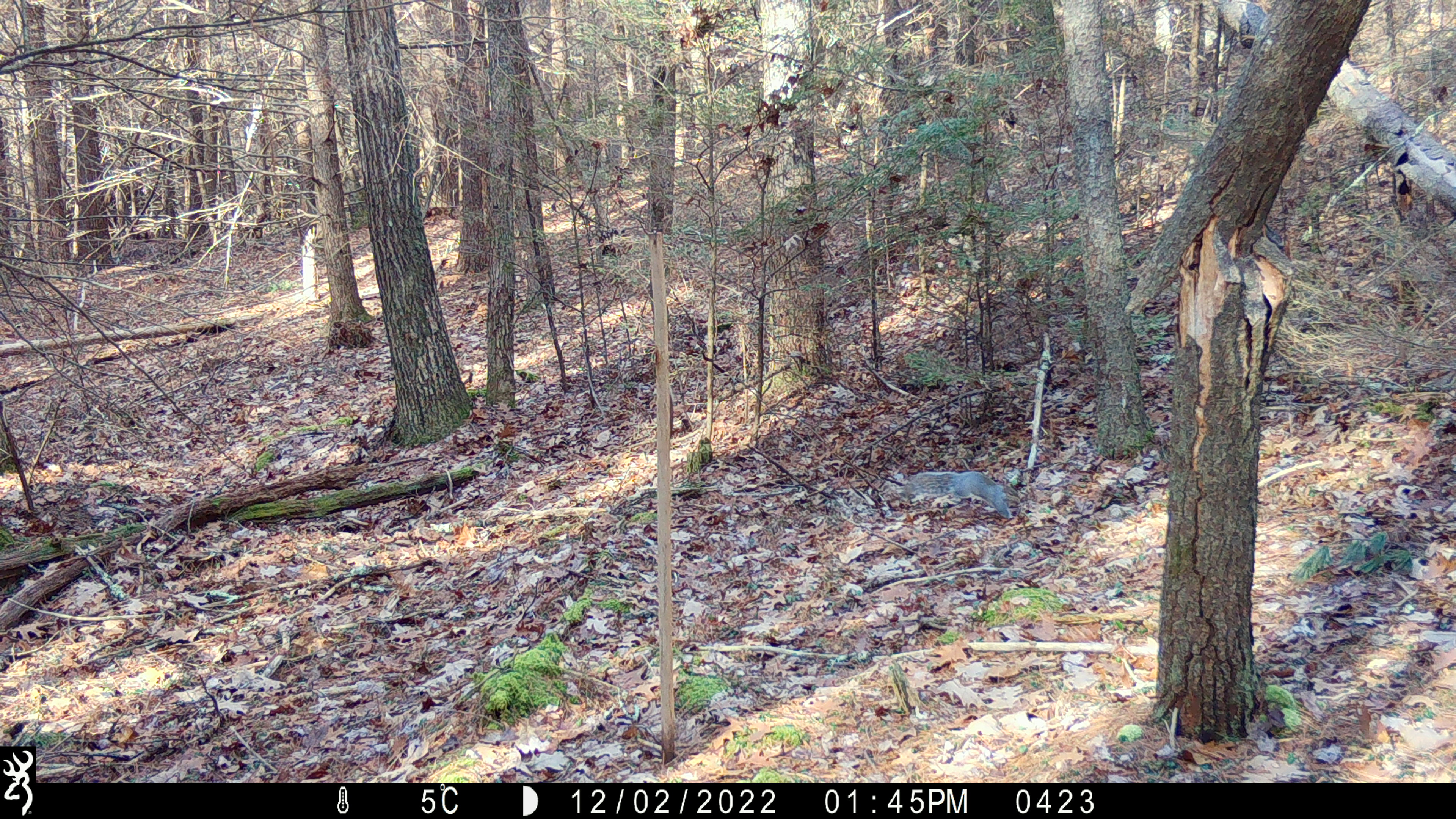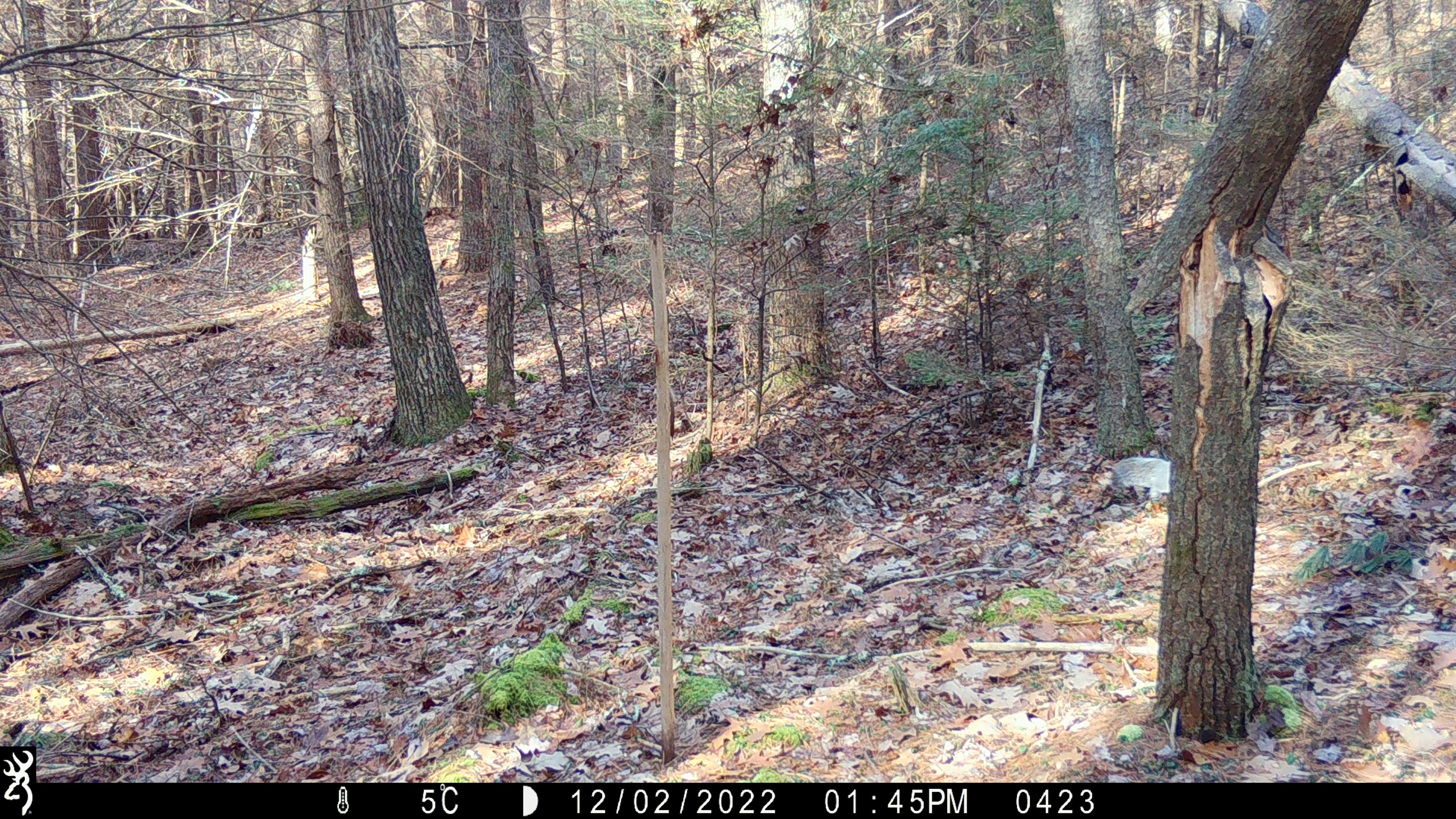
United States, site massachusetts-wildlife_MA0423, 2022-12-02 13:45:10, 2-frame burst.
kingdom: Animalia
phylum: Chordata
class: Mammalia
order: Rodentia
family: Sciuridae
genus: Sciurus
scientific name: Sciurus carolinensis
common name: gray squirrel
Gray squirrel (Sciurus carolinensis).